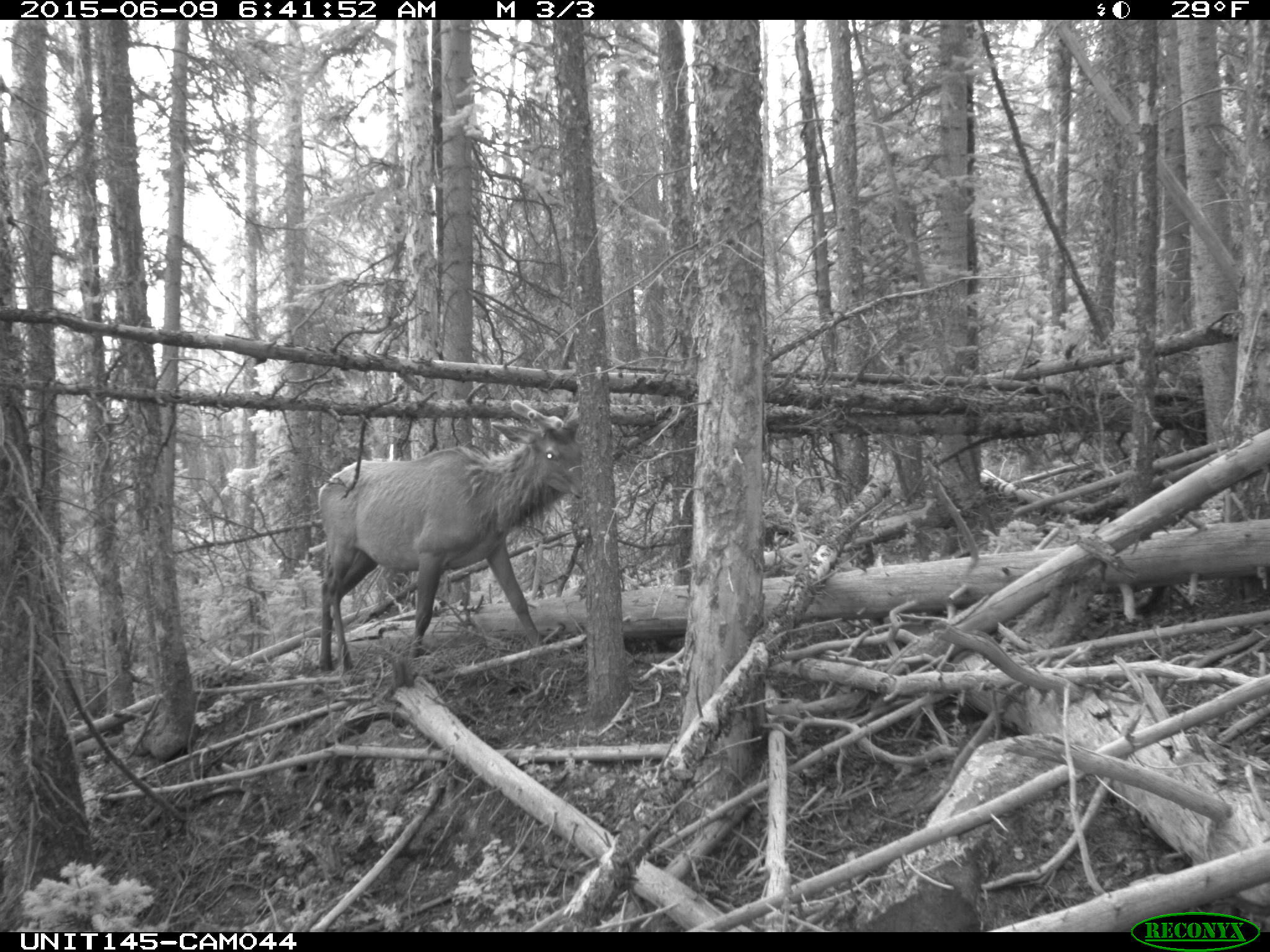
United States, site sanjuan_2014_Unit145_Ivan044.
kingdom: Animalia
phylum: Chordata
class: Mammalia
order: Artiodactyla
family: Cervidae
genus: Cervus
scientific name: Cervus elaphus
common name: red deer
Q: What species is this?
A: Cervus elaphus (red deer).